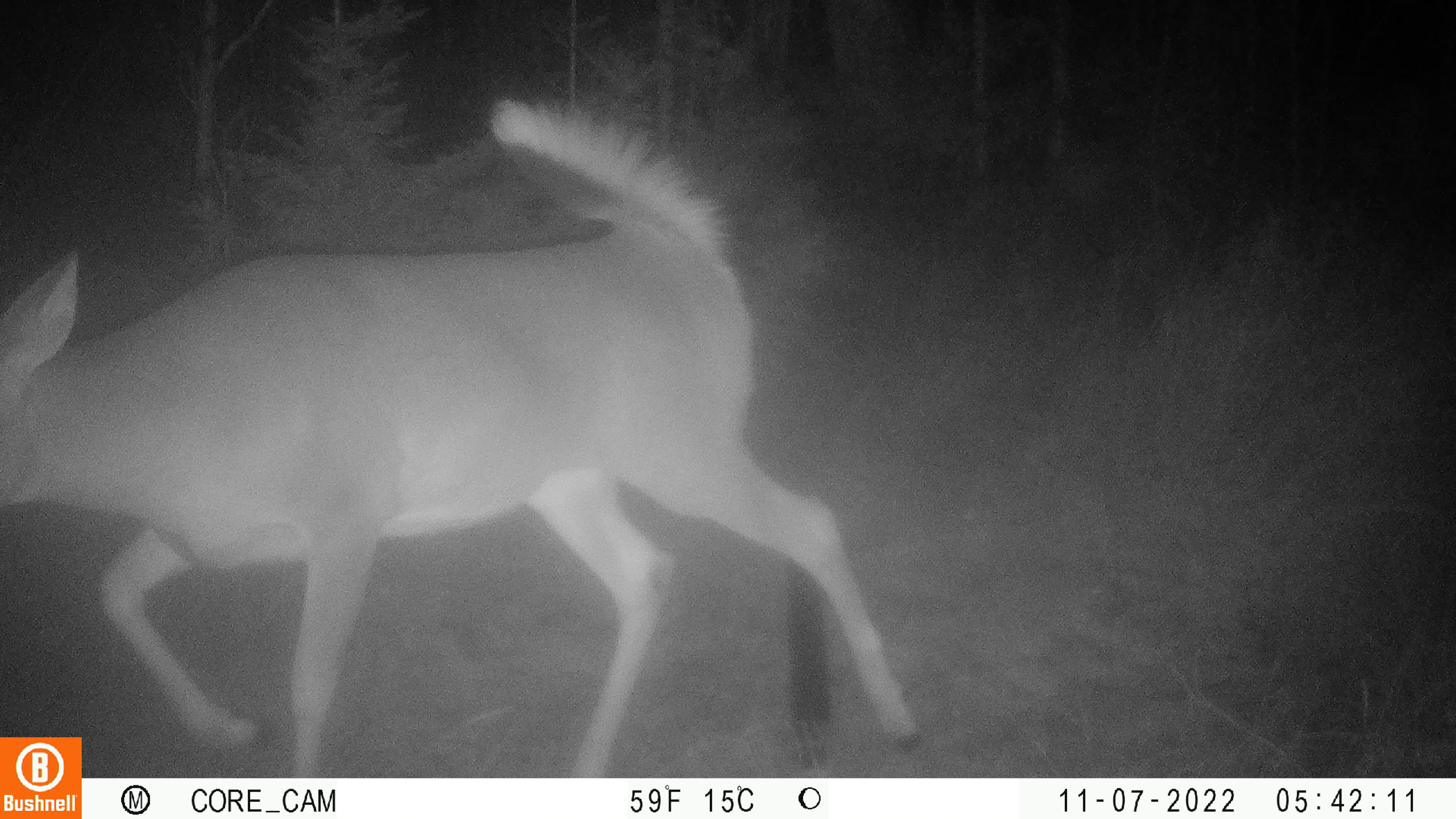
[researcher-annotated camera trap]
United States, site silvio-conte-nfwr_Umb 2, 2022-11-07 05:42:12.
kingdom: Animalia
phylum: Chordata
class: Mammalia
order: Artiodactyla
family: Cervidae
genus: Odocoileus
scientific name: Odocoileus virginianus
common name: white-tailed deer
White-tailed deer (Odocoileus virginianus).